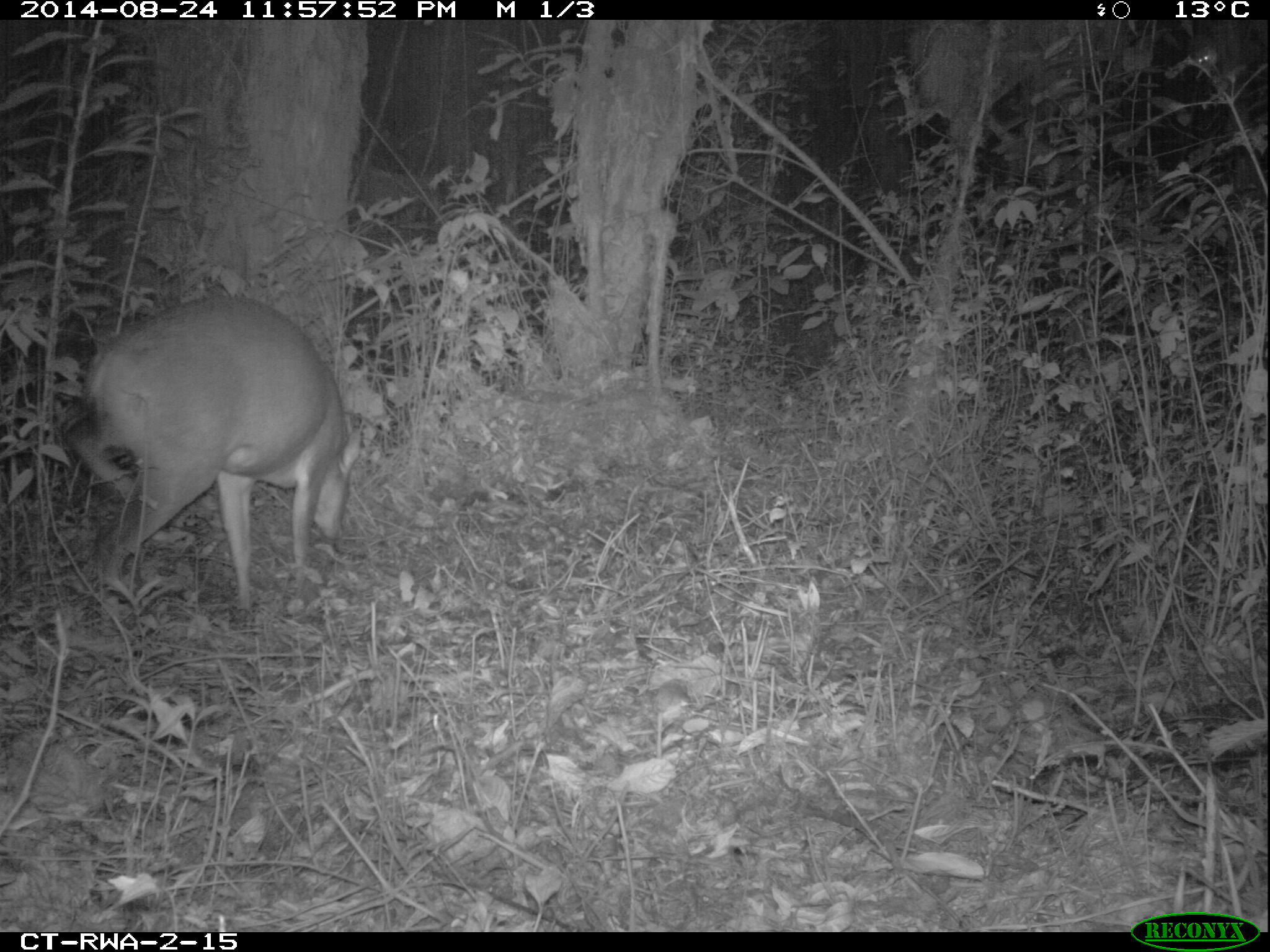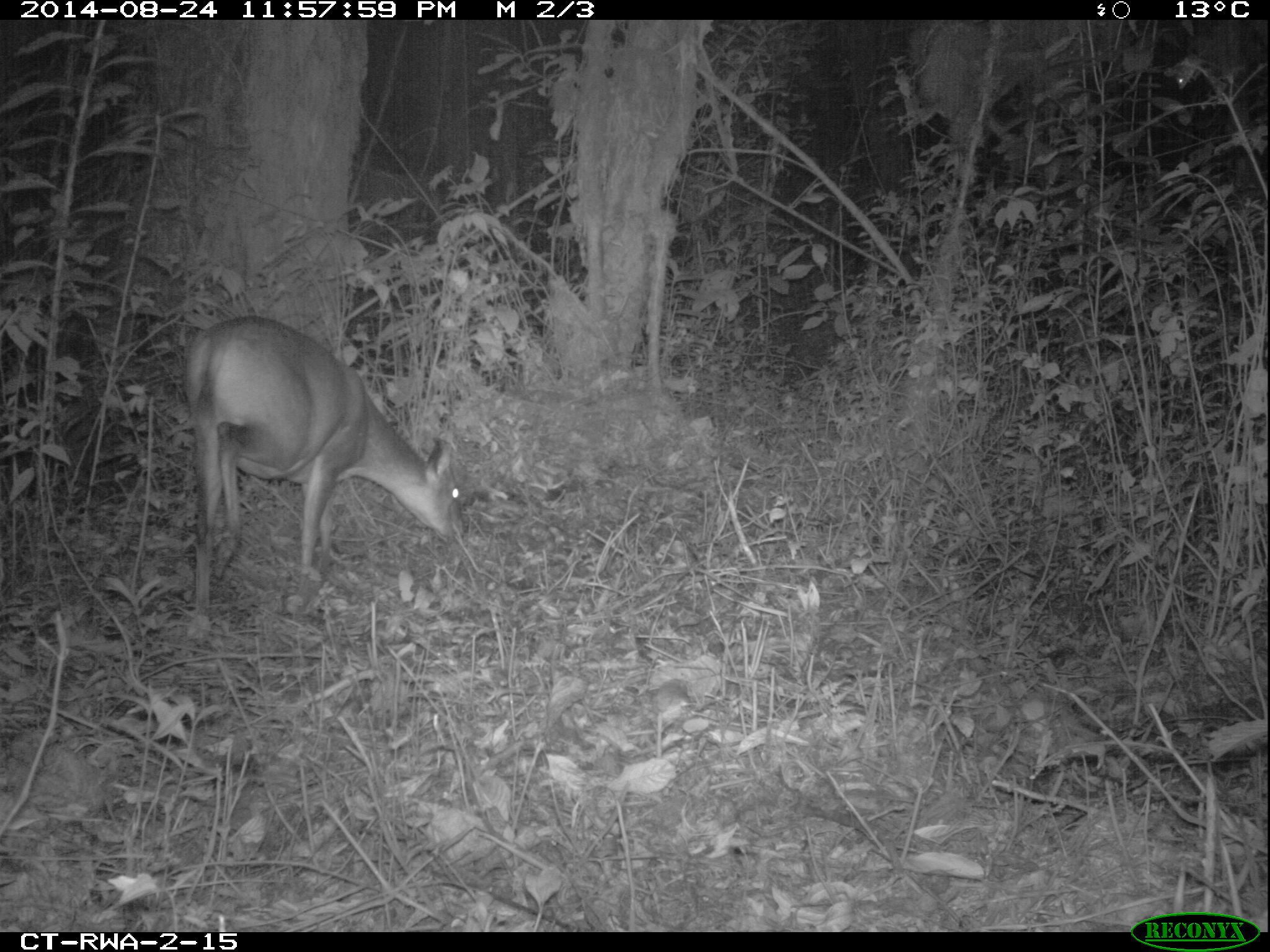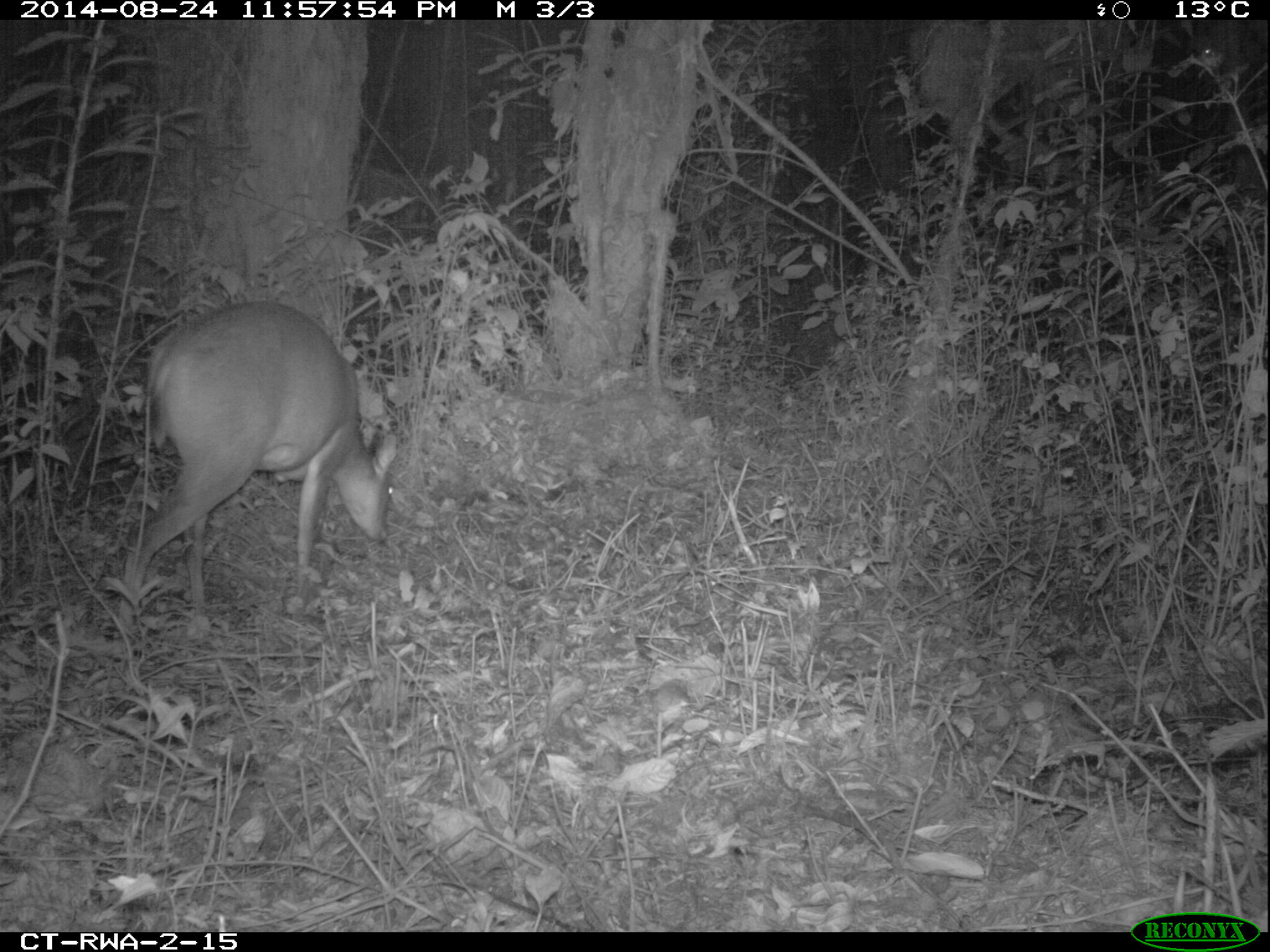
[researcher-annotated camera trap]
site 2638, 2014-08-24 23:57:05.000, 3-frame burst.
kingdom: Animalia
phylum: Chordata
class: Mammalia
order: Artiodactyla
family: Bovidae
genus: Cephalophus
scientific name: Cephalophus nigrifrons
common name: black-fronted duiker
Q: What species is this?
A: Cephalophus nigrifrons (black-fronted duiker).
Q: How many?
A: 1.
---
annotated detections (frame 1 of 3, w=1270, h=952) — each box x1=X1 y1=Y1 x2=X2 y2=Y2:
cephalophus nigrifrons: x1=54 y1=288 x2=370 y2=624